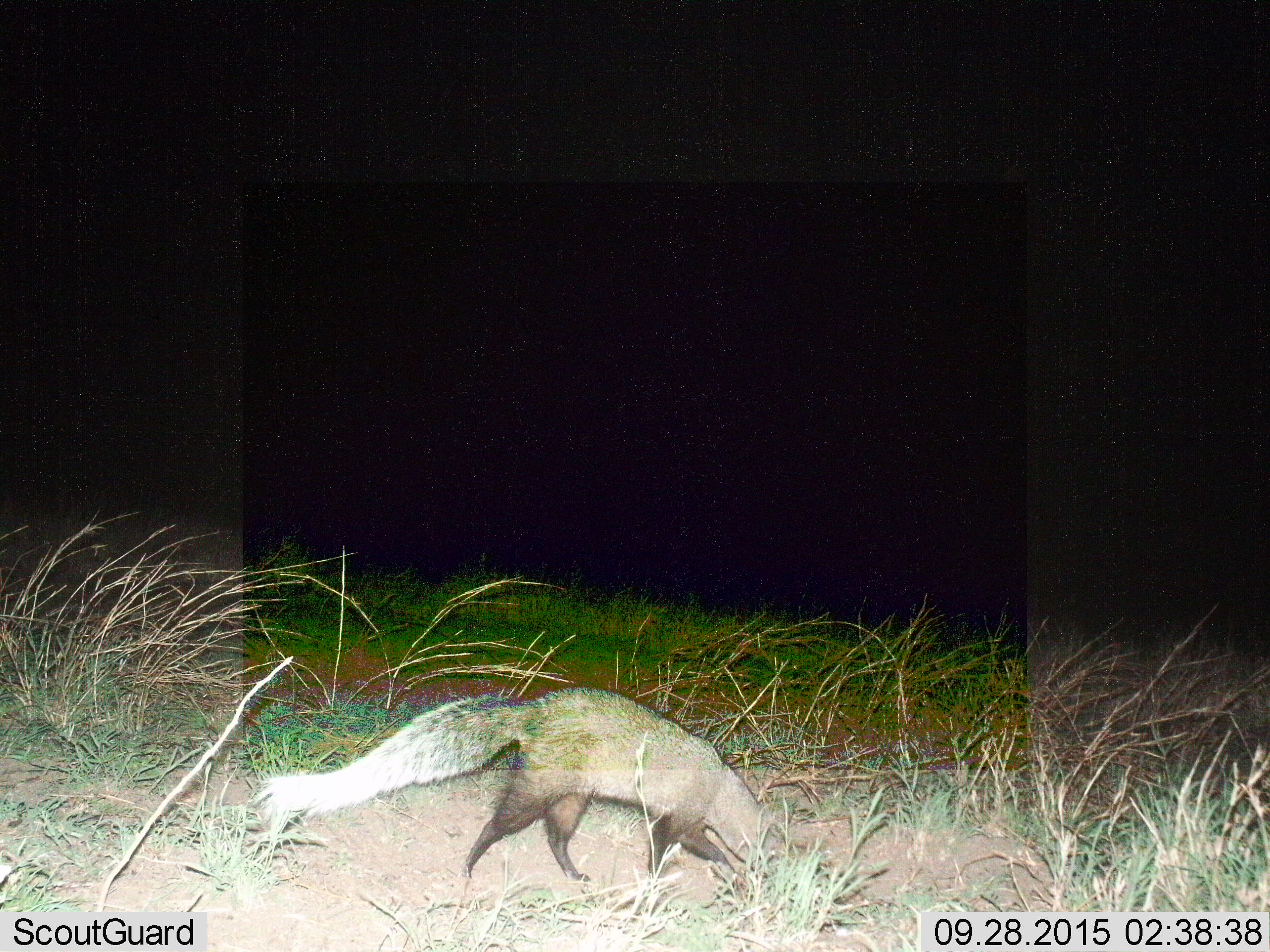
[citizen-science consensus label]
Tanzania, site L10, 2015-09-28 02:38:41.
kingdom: Animalia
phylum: Chordata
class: Mammalia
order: Carnivora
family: Herpestidae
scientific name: Herpestidae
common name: mongoose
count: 1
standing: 50%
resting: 0%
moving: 75%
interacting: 0%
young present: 0%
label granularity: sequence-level